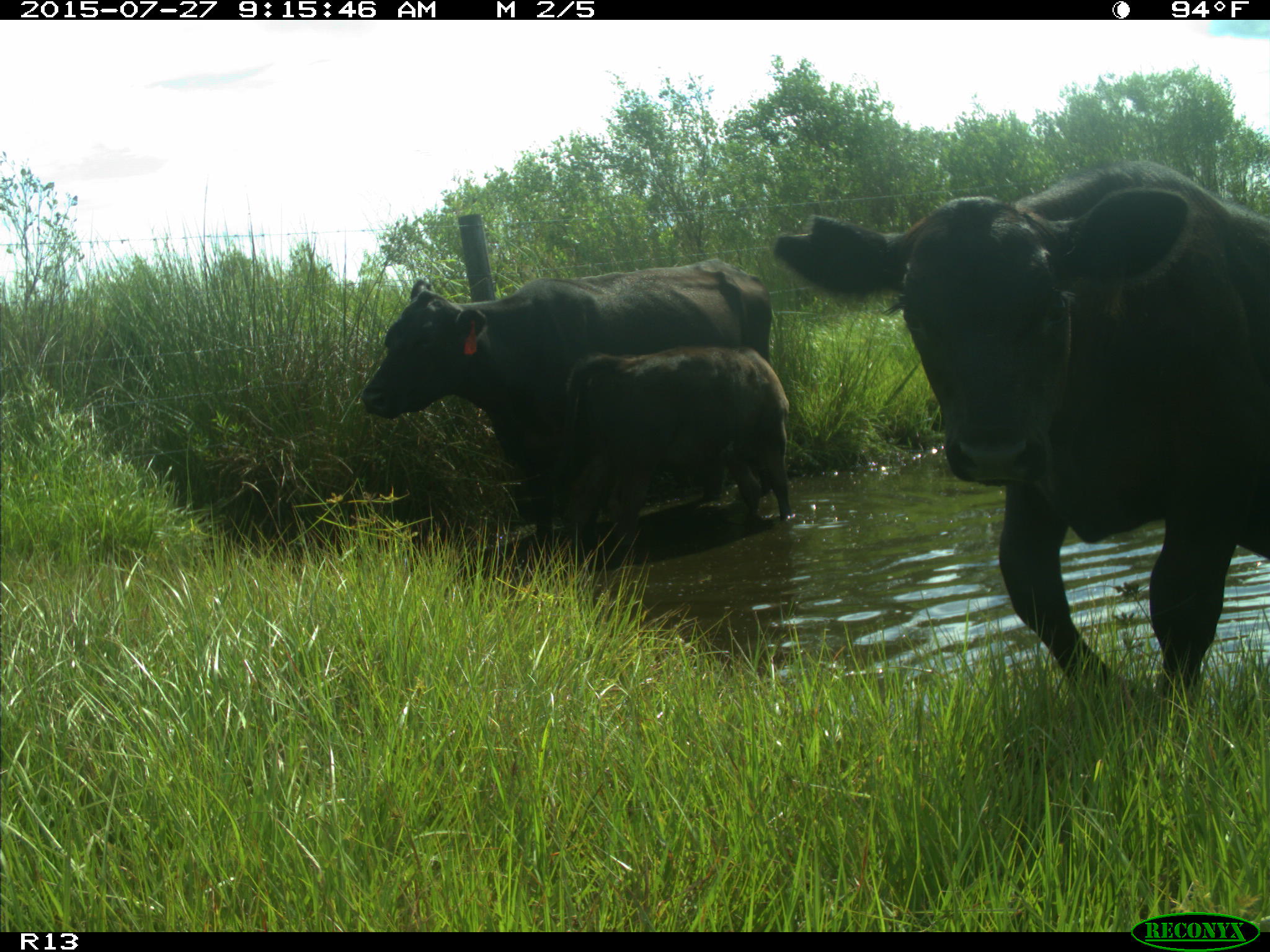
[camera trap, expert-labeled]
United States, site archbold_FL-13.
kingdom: Animalia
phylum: Chordata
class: Mammalia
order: Artiodactyla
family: Bovidae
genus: Bos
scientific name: Bos taurus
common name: domestic cow